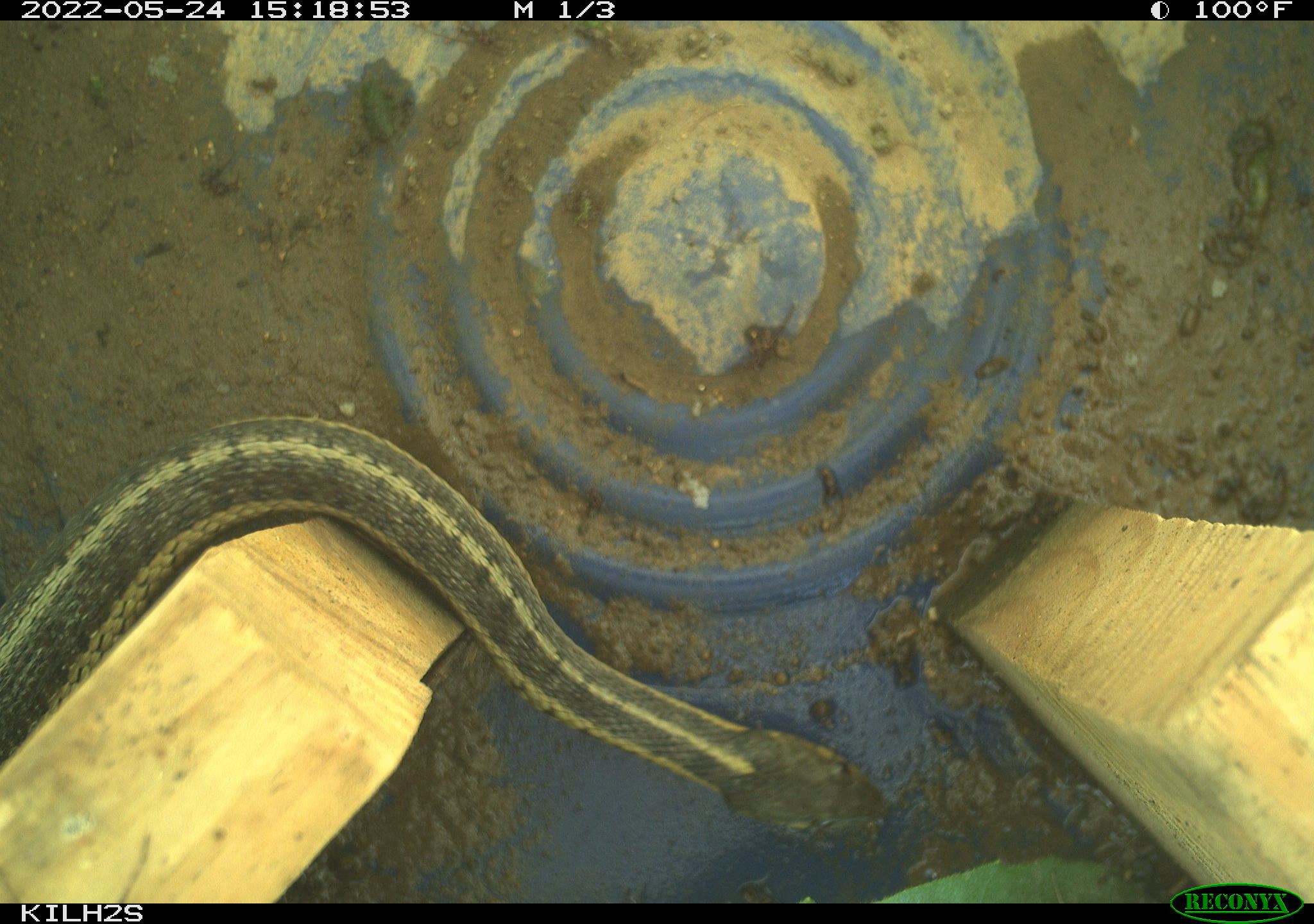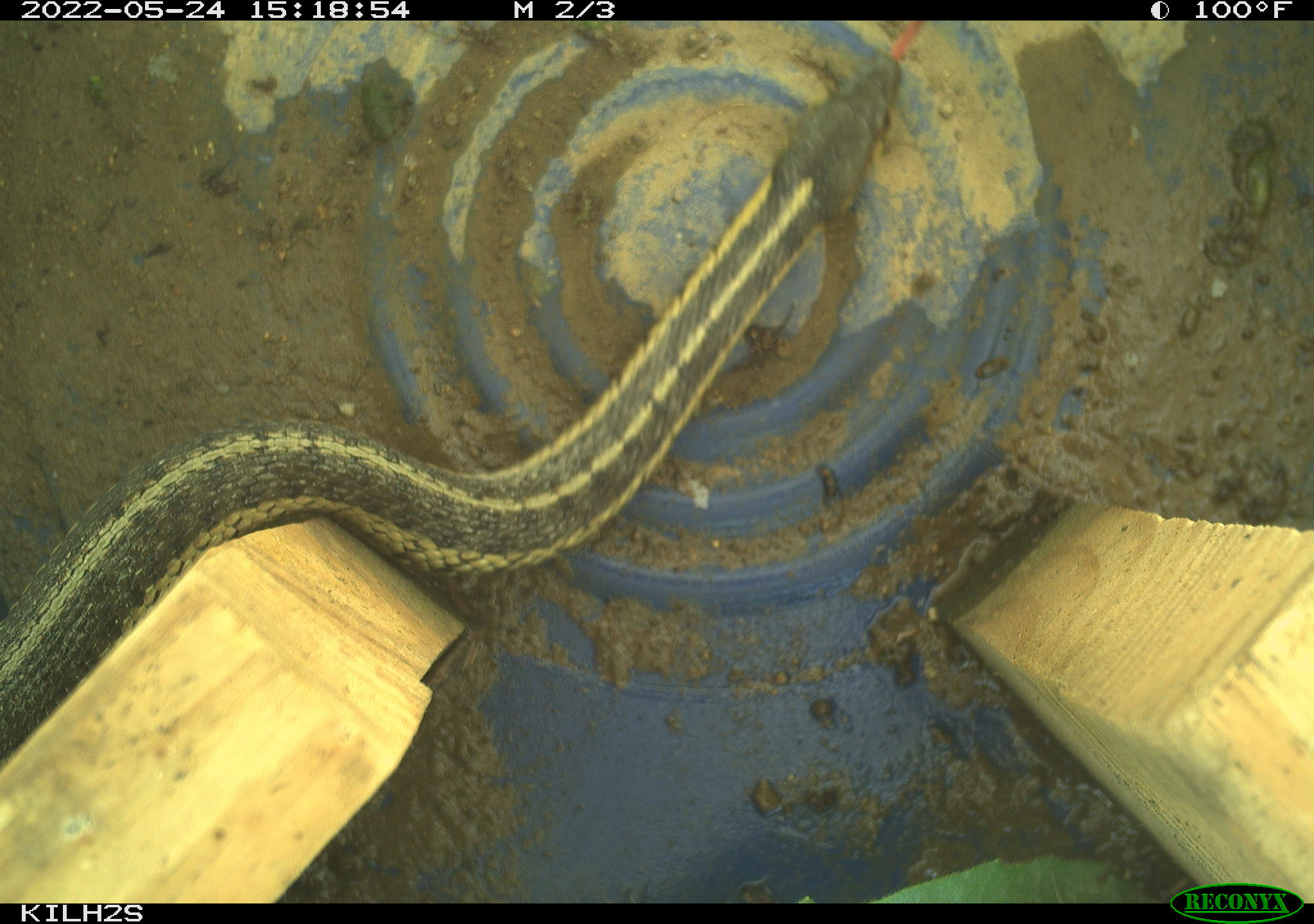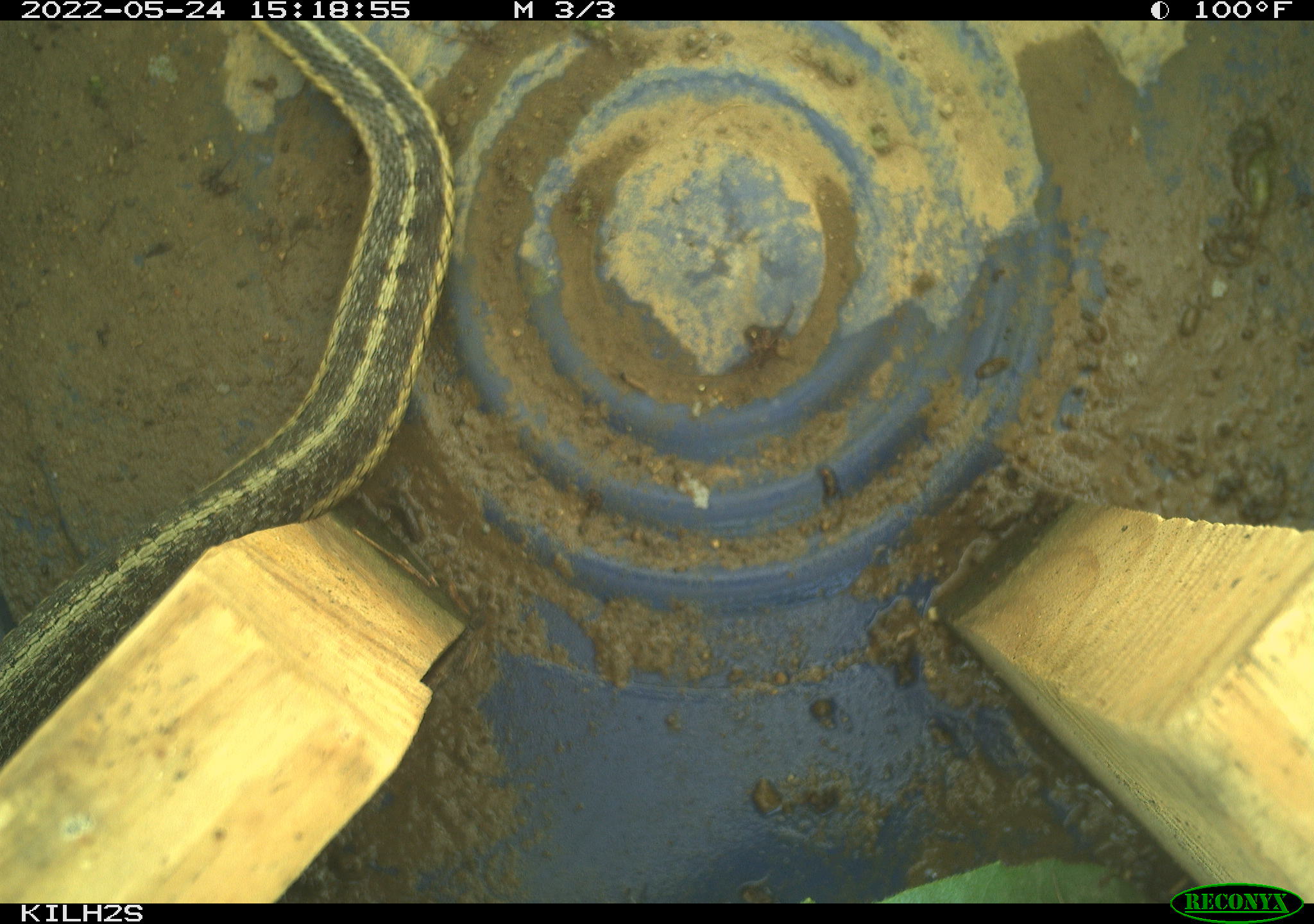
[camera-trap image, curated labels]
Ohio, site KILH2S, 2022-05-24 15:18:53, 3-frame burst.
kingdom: Animalia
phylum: Chordata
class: Reptilia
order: Squamata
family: Colubridae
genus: Thamnophis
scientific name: Thamnophis sirtalis sirtalis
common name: eastern gartersnake